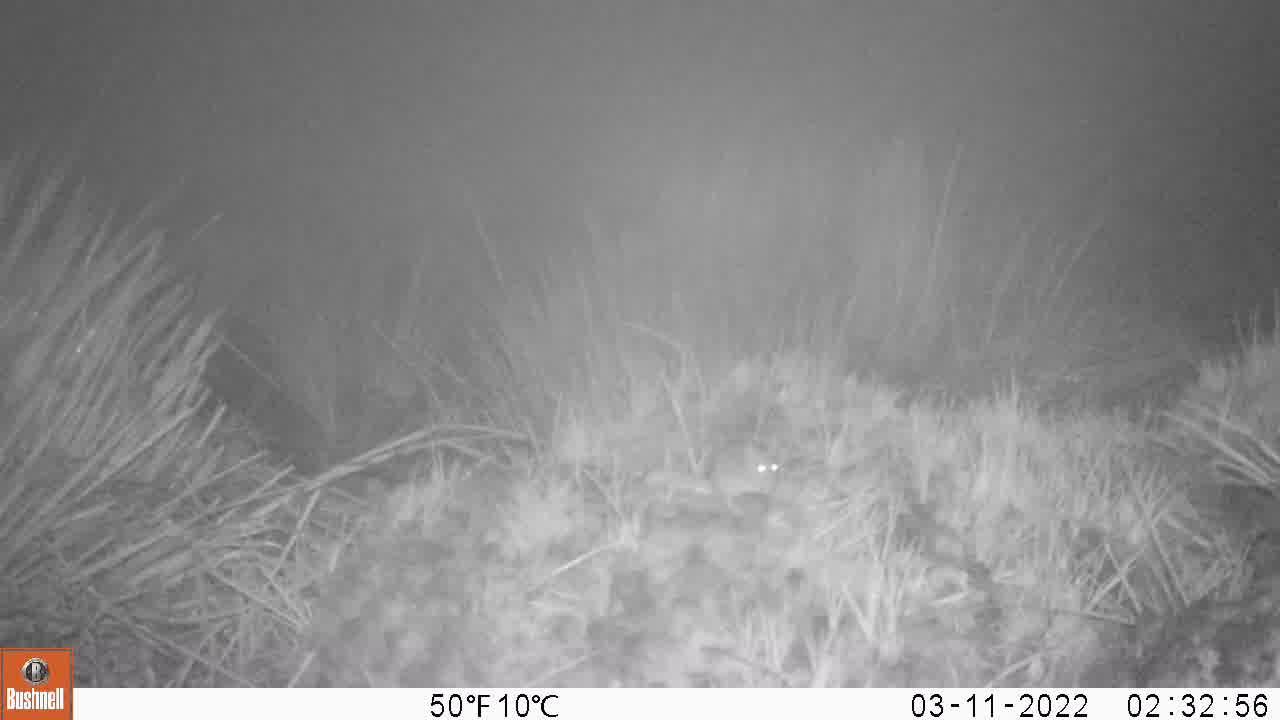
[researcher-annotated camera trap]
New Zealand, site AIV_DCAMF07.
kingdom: Animalia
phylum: Chordata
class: Mammalia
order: Rodentia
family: Muridae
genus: Mus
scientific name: Mus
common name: mouse